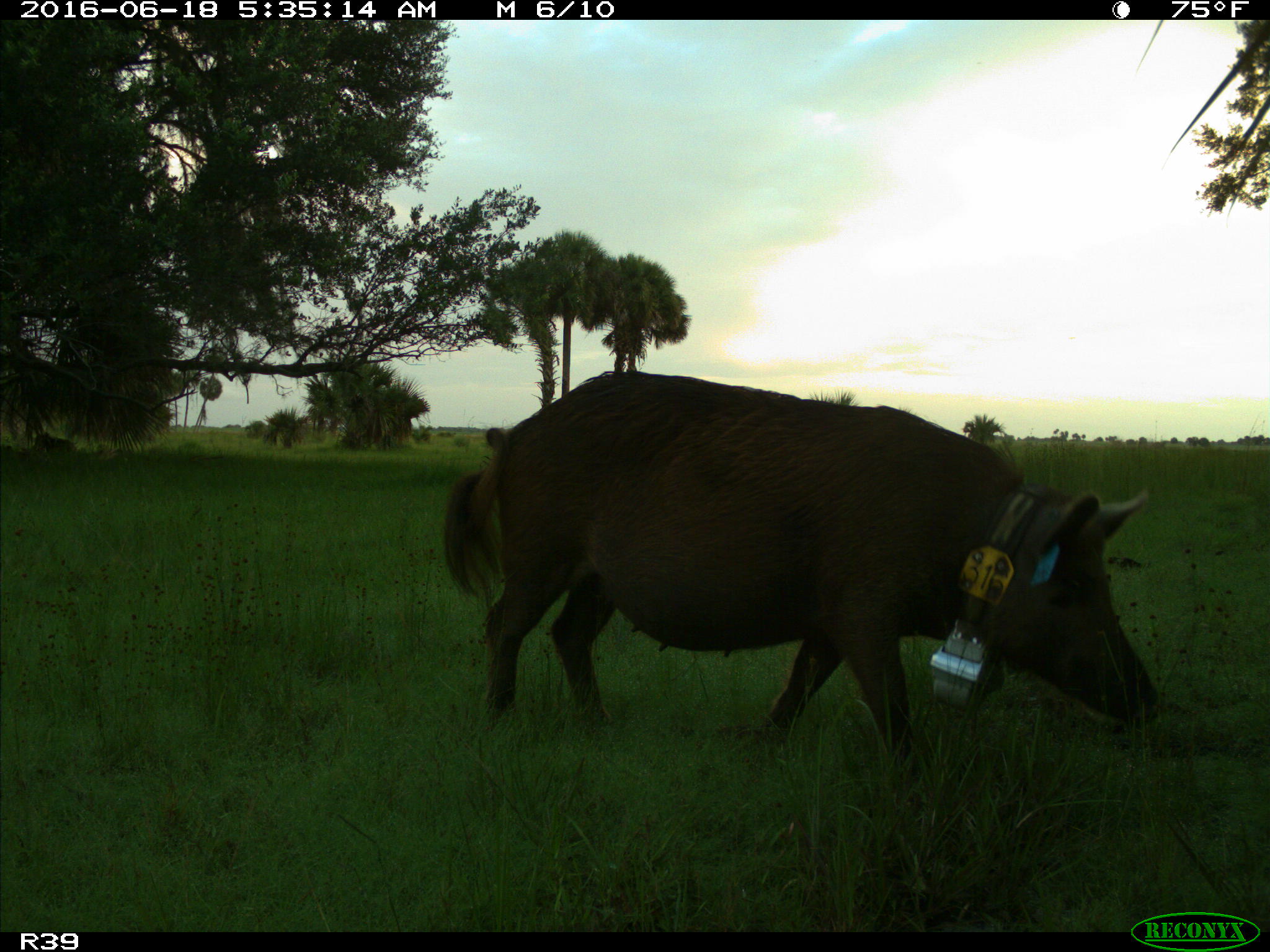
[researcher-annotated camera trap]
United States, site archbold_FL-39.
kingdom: Animalia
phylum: Chordata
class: Mammalia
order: Artiodactyla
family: Suidae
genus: Sus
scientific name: Sus scrofa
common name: wild boar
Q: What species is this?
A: Sus scrofa (wild boar).